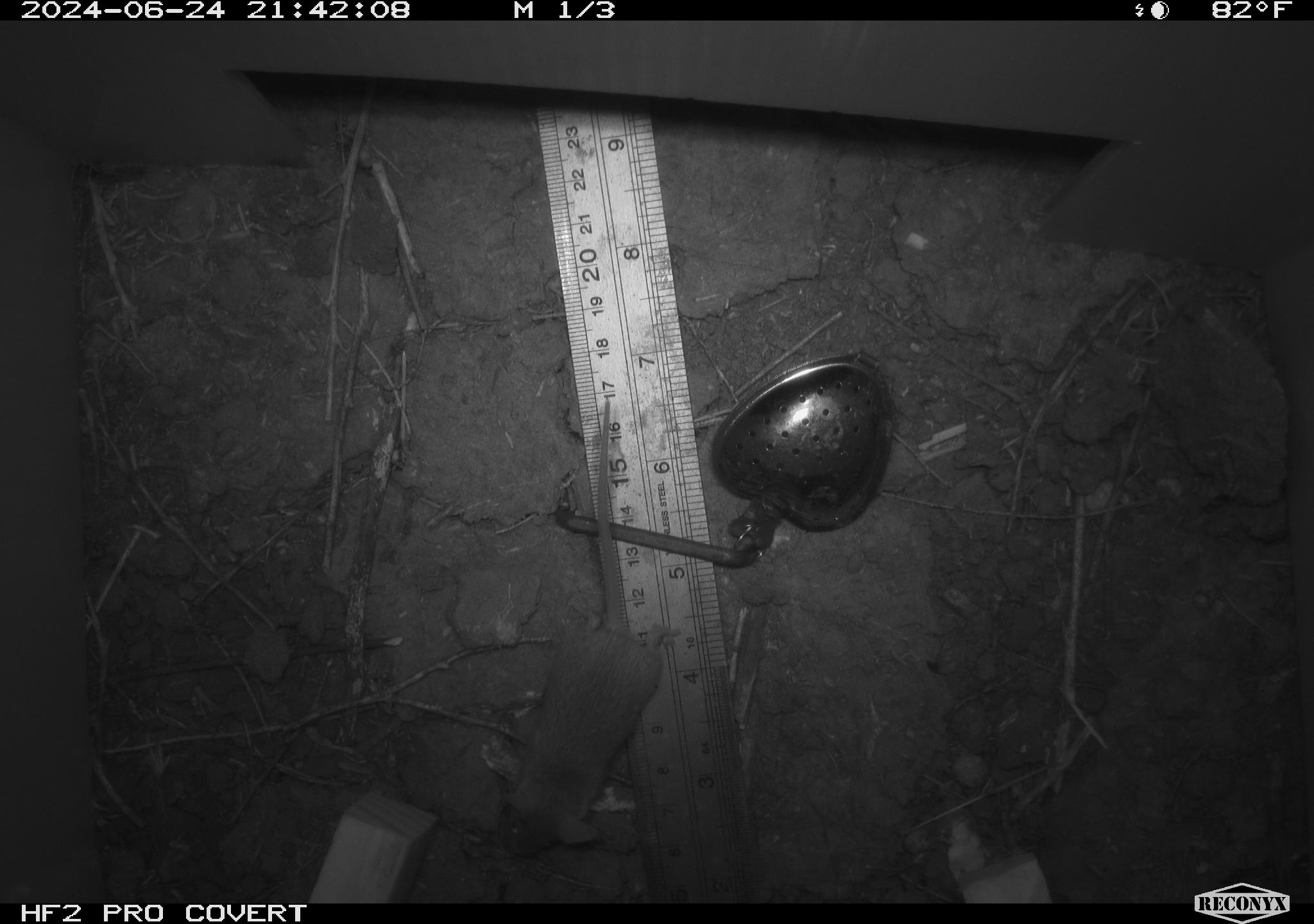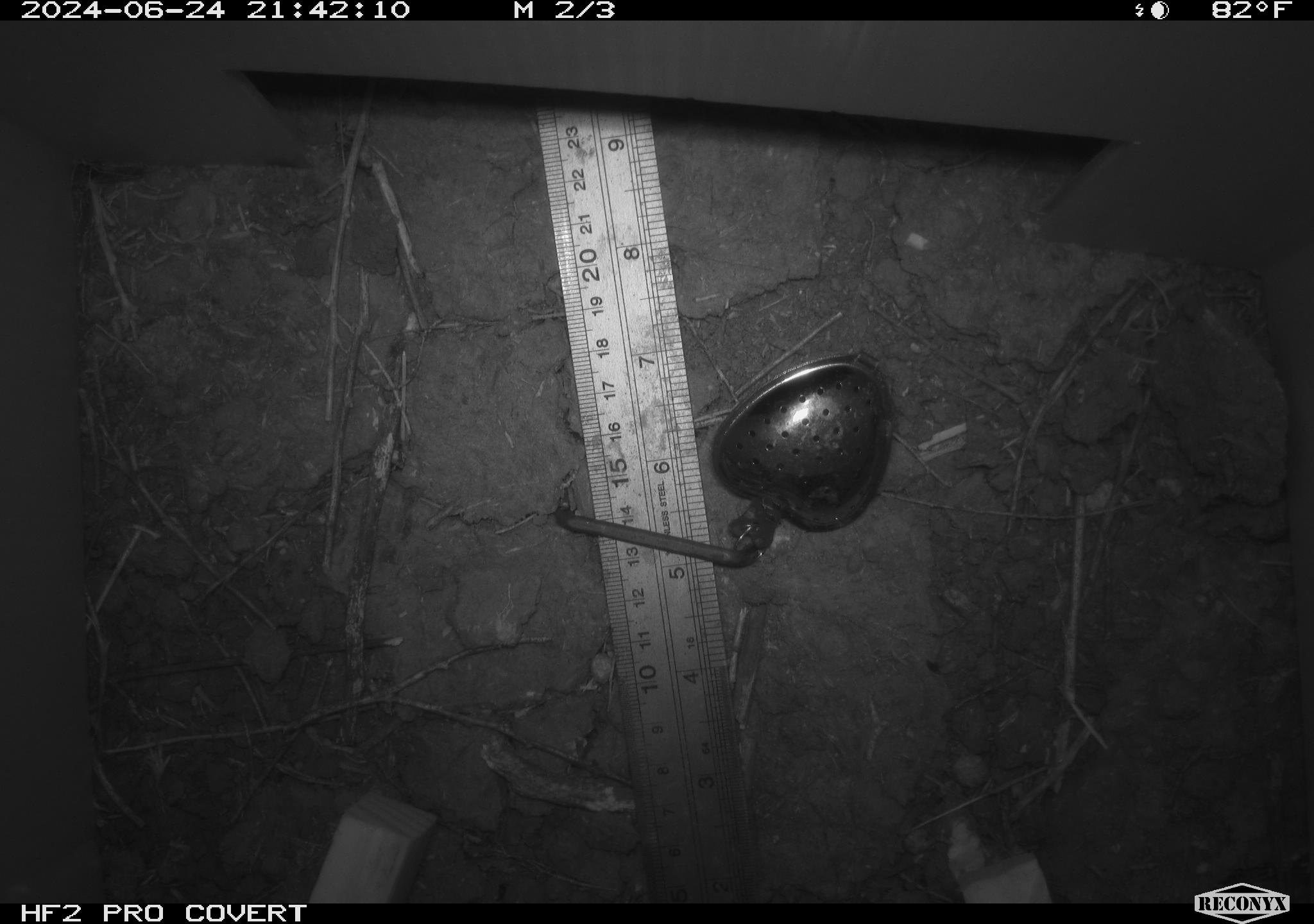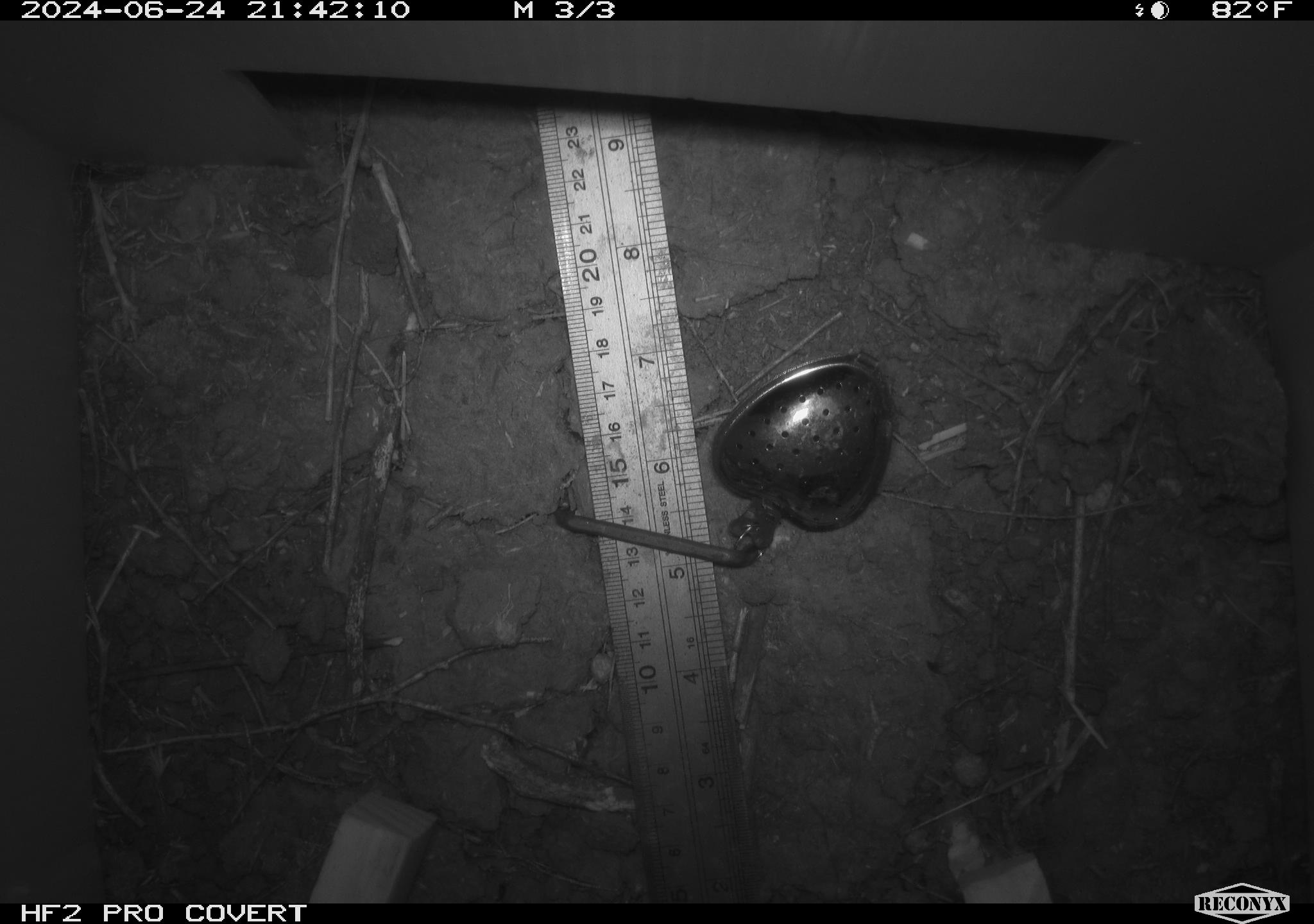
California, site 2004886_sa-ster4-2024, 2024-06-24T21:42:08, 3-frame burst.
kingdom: Animalia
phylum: Chordata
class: Mammalia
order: Rodentia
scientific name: Rodentia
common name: mouse species